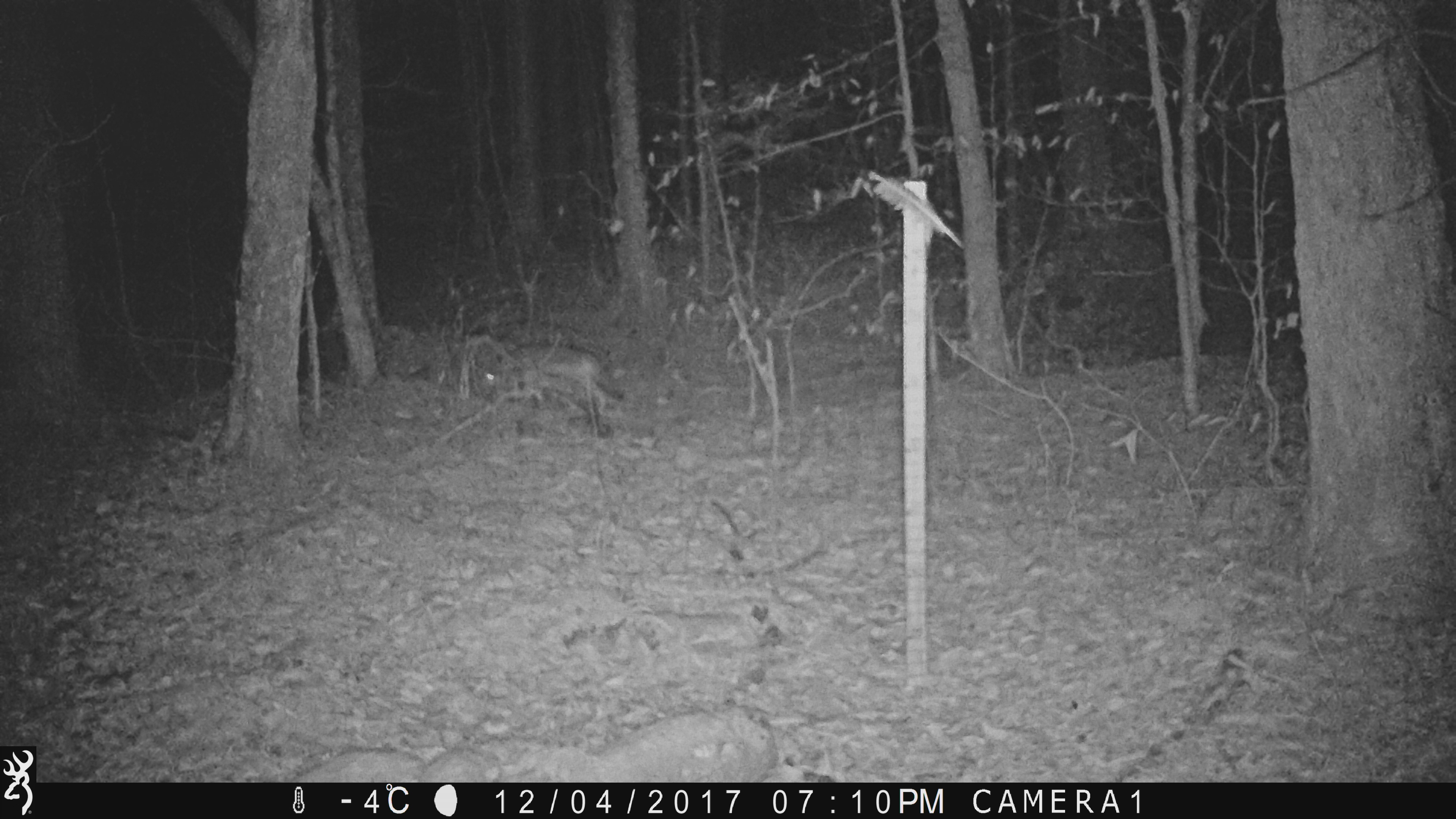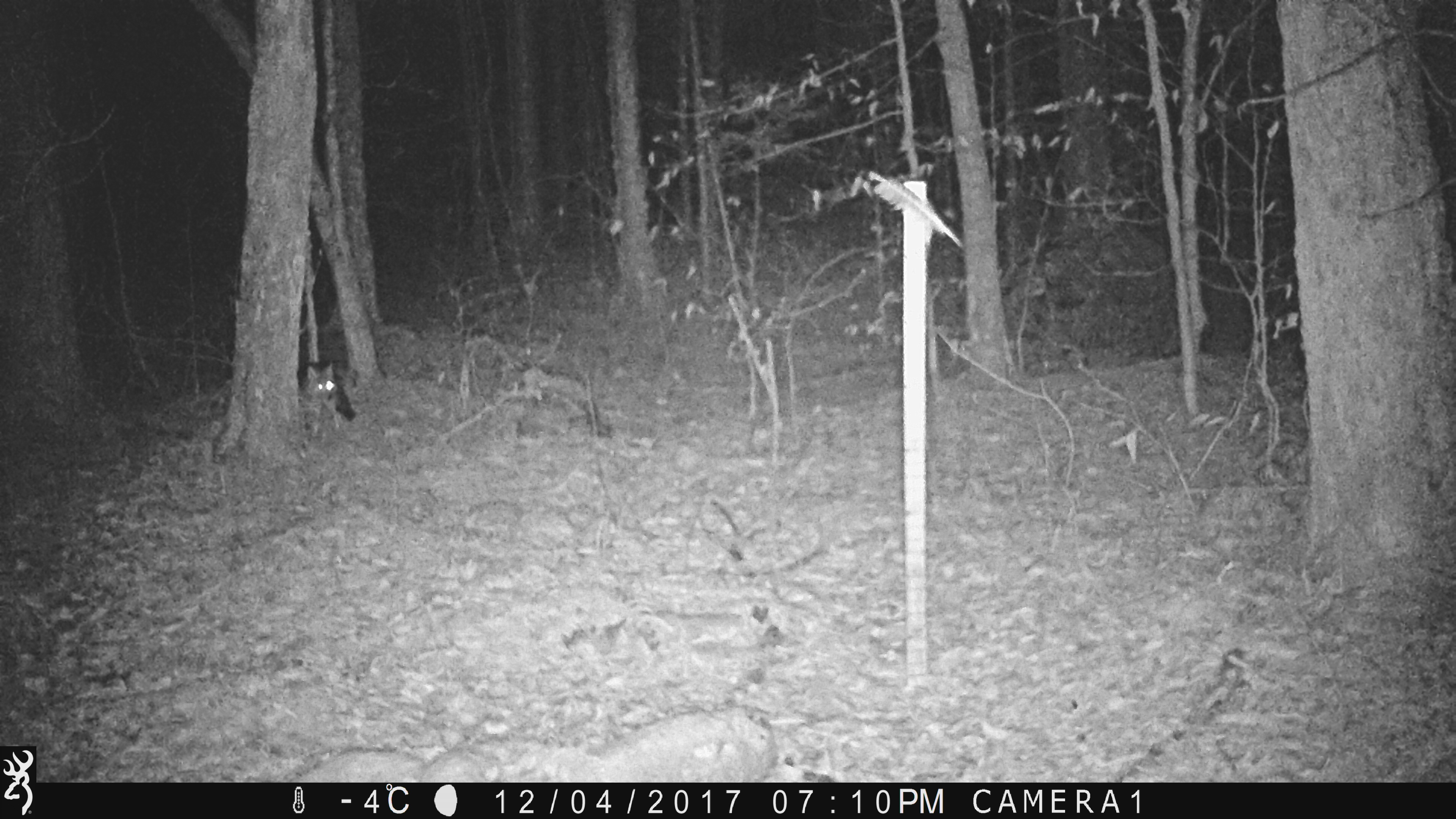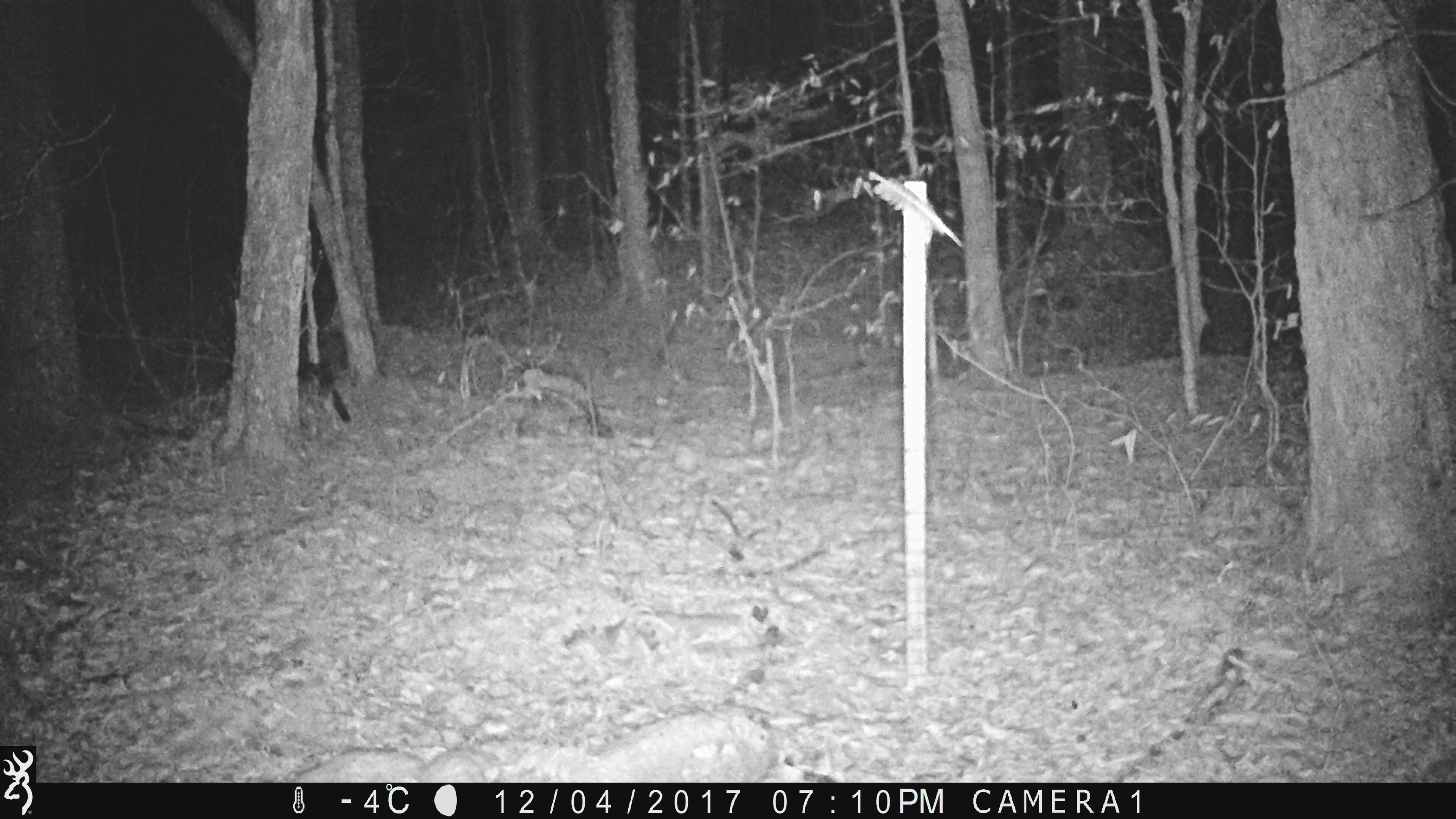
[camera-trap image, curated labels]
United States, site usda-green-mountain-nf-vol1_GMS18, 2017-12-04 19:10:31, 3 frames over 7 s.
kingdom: Animalia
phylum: Chordata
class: Mammalia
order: Carnivora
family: Canidae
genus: Canis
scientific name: Canis latrans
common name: coyote